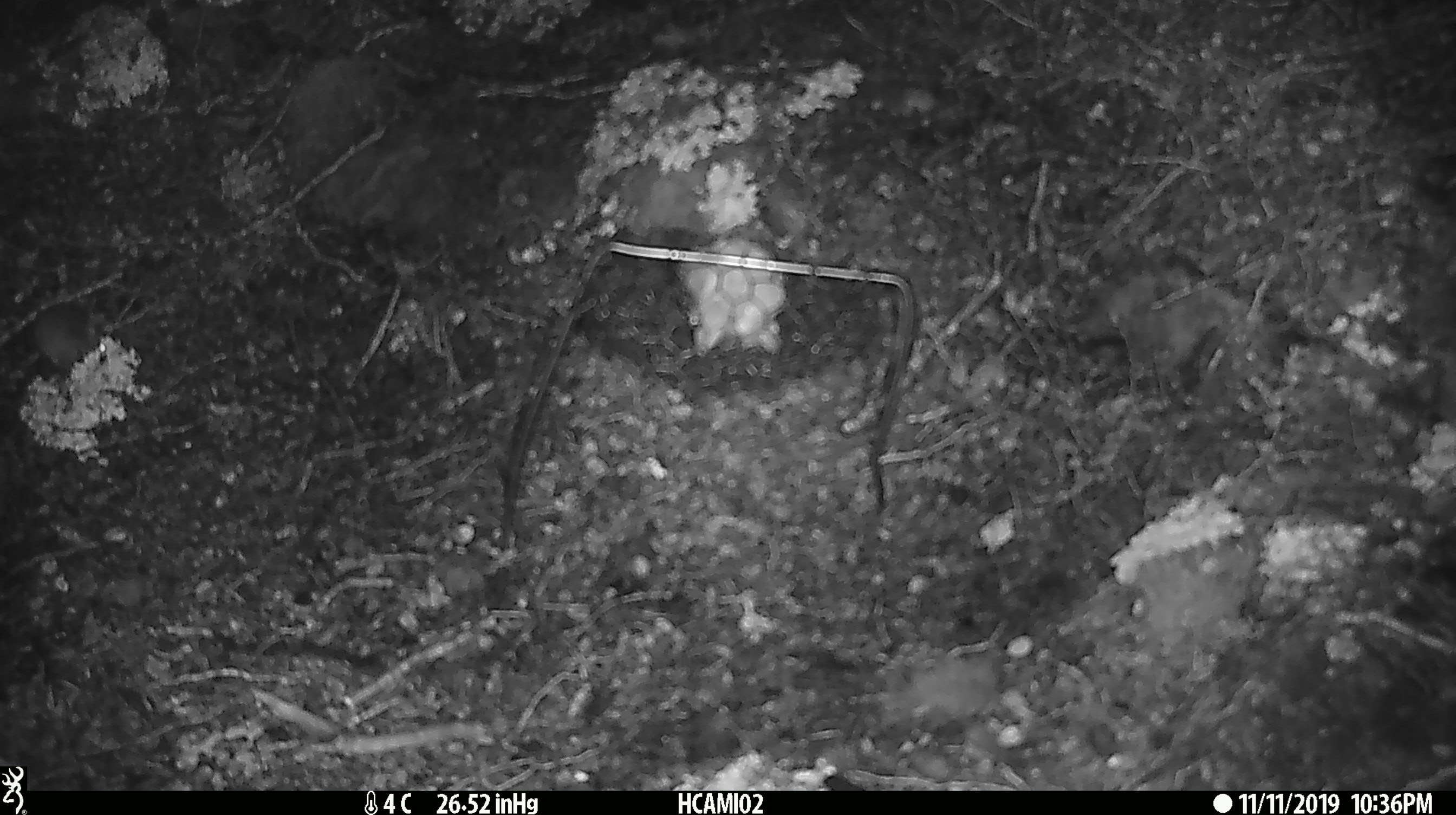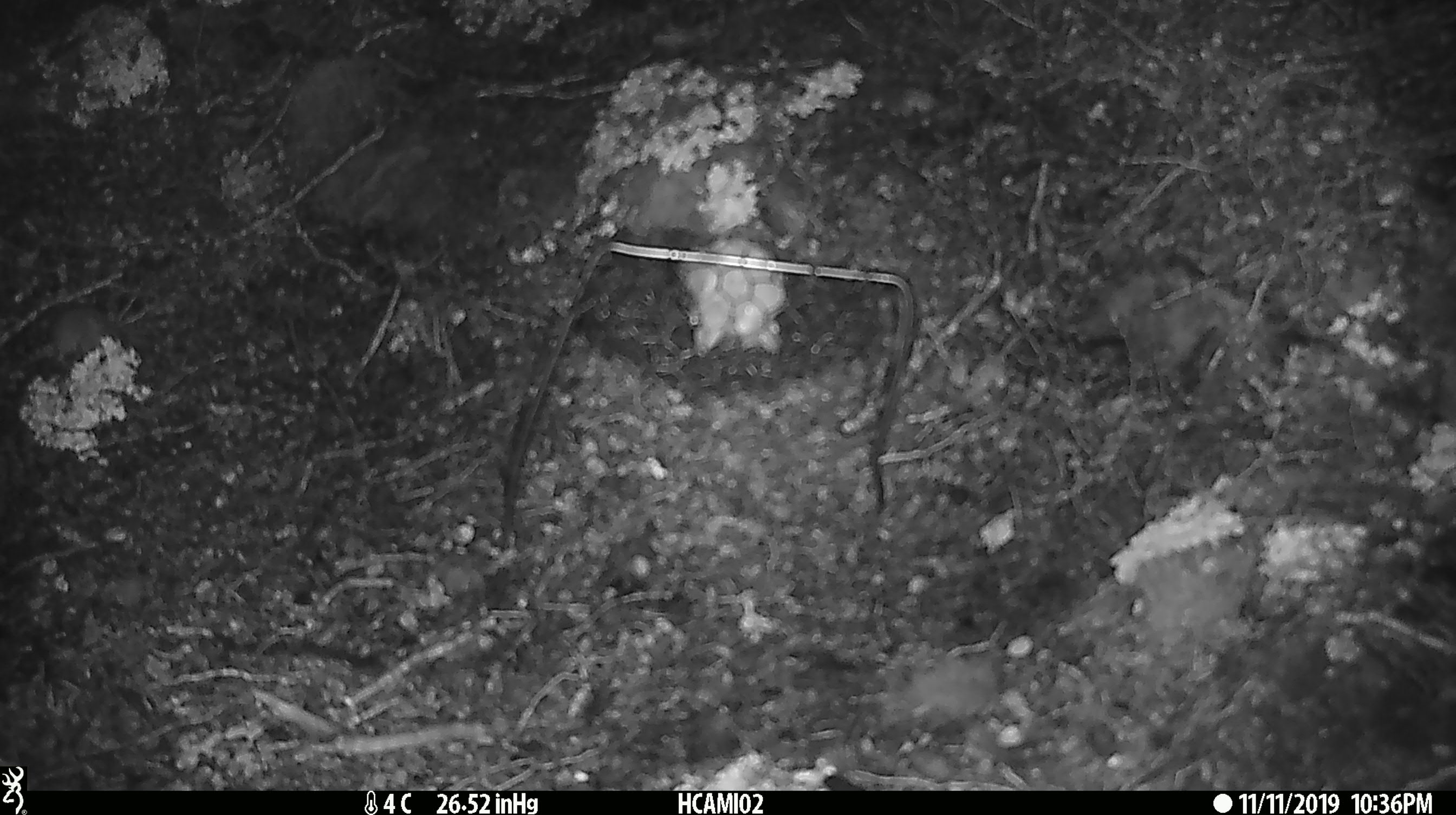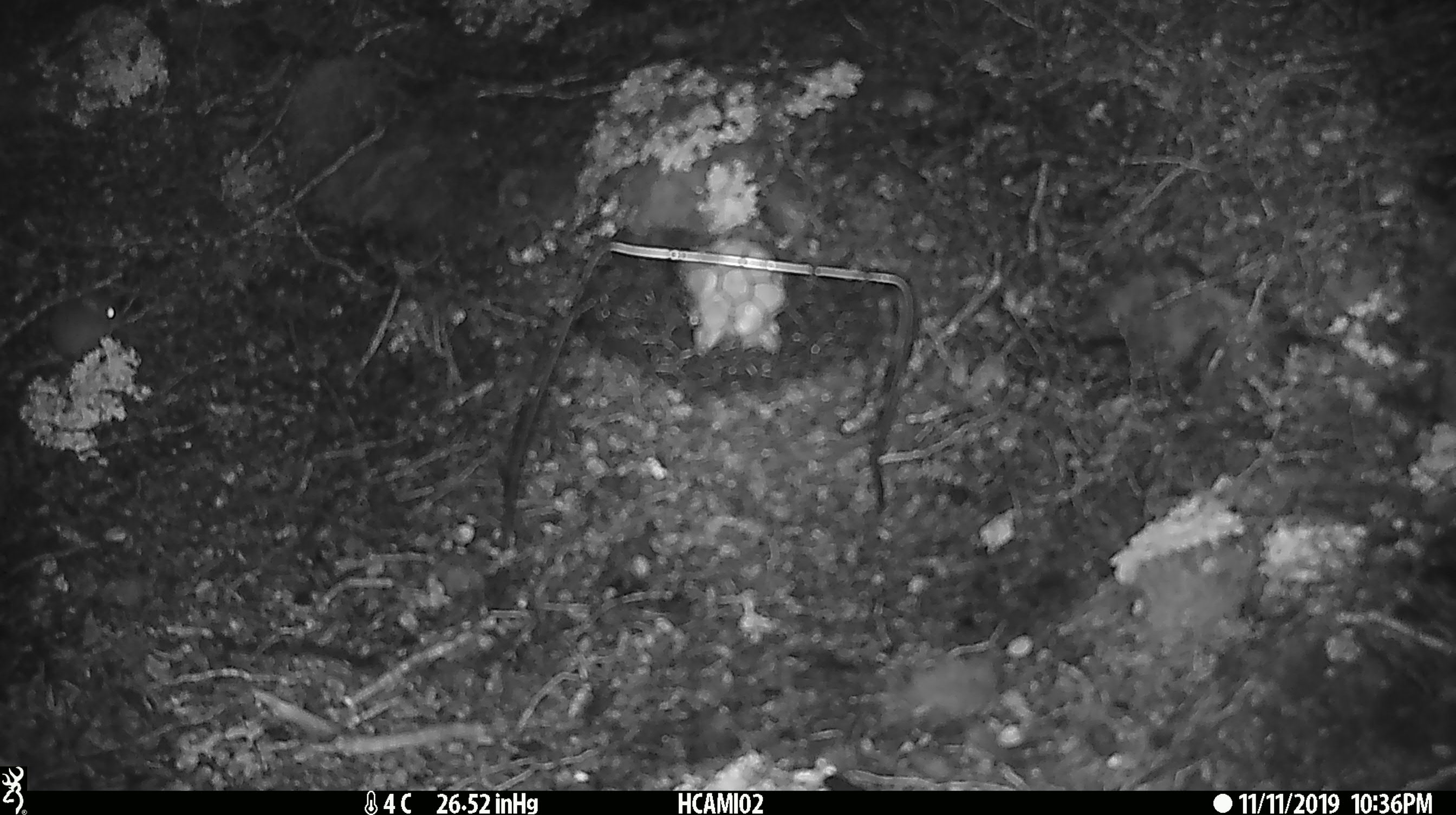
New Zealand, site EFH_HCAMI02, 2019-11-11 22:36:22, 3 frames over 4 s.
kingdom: Animalia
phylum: Chordata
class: Mammalia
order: Rodentia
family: Muridae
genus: Mus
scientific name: Mus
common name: mouse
Mouse (Mus).